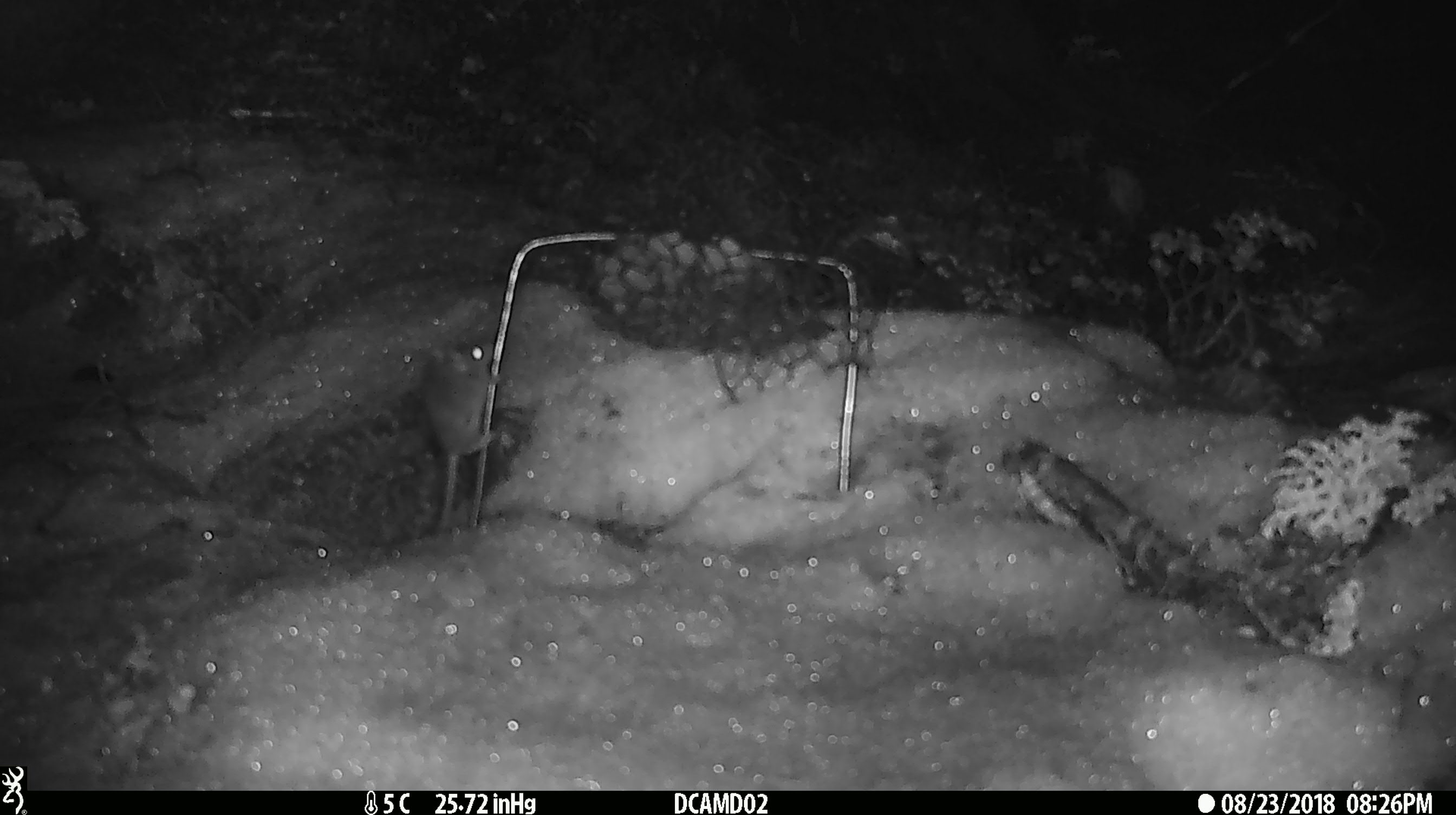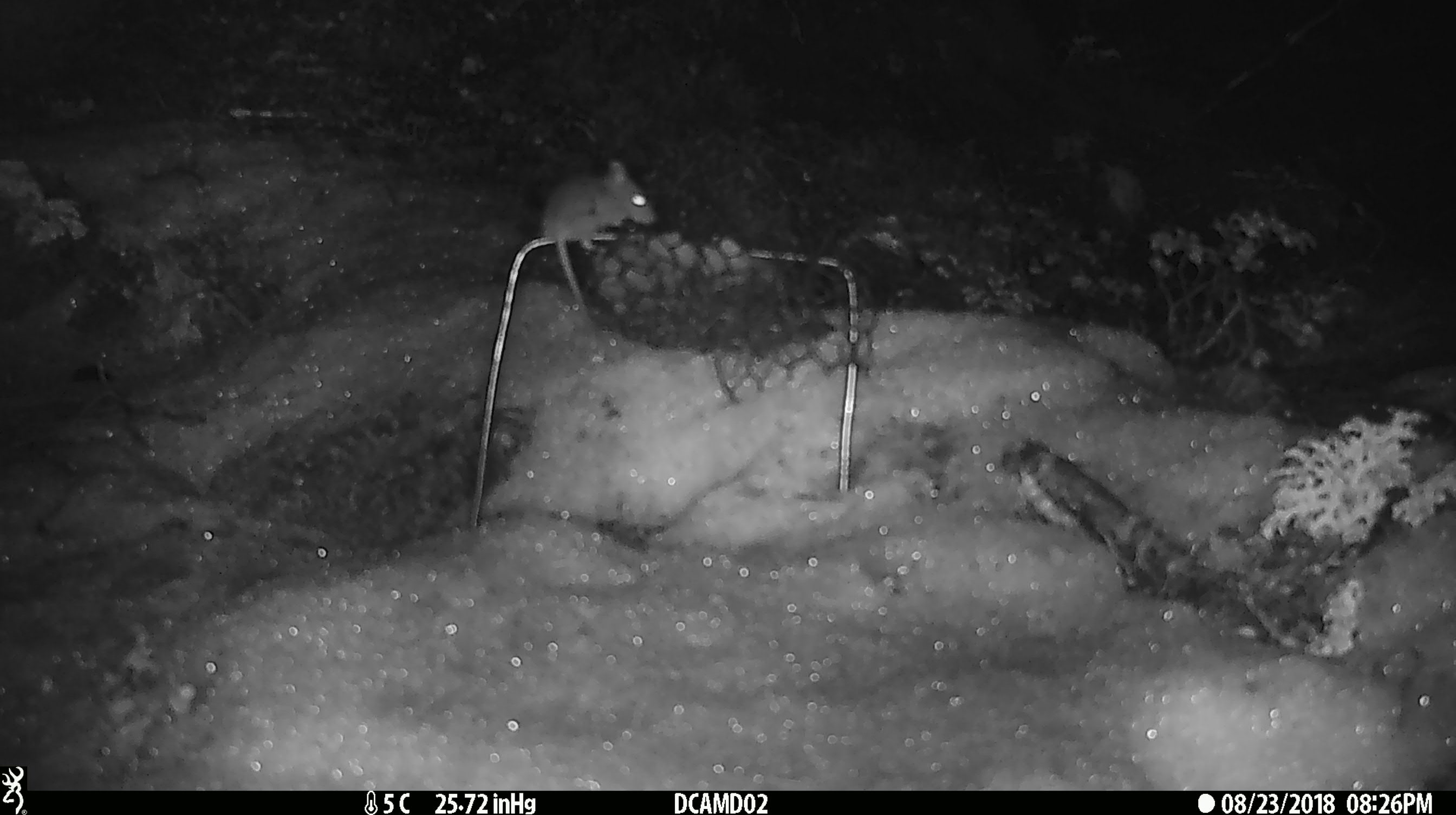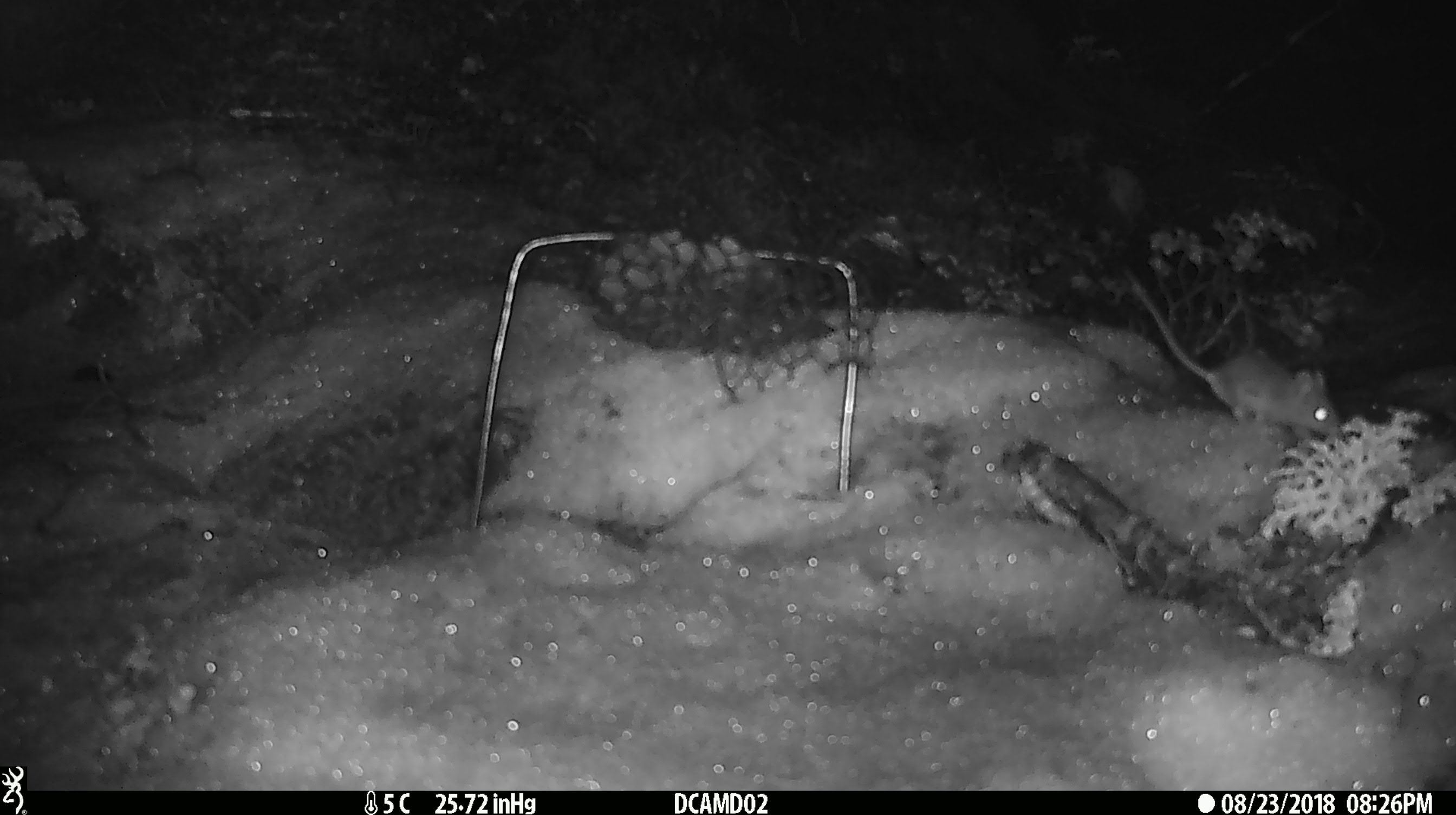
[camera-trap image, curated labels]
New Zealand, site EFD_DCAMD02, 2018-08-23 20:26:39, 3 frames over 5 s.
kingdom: Animalia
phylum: Chordata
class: Mammalia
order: Rodentia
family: Muridae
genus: Mus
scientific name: Mus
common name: mouse